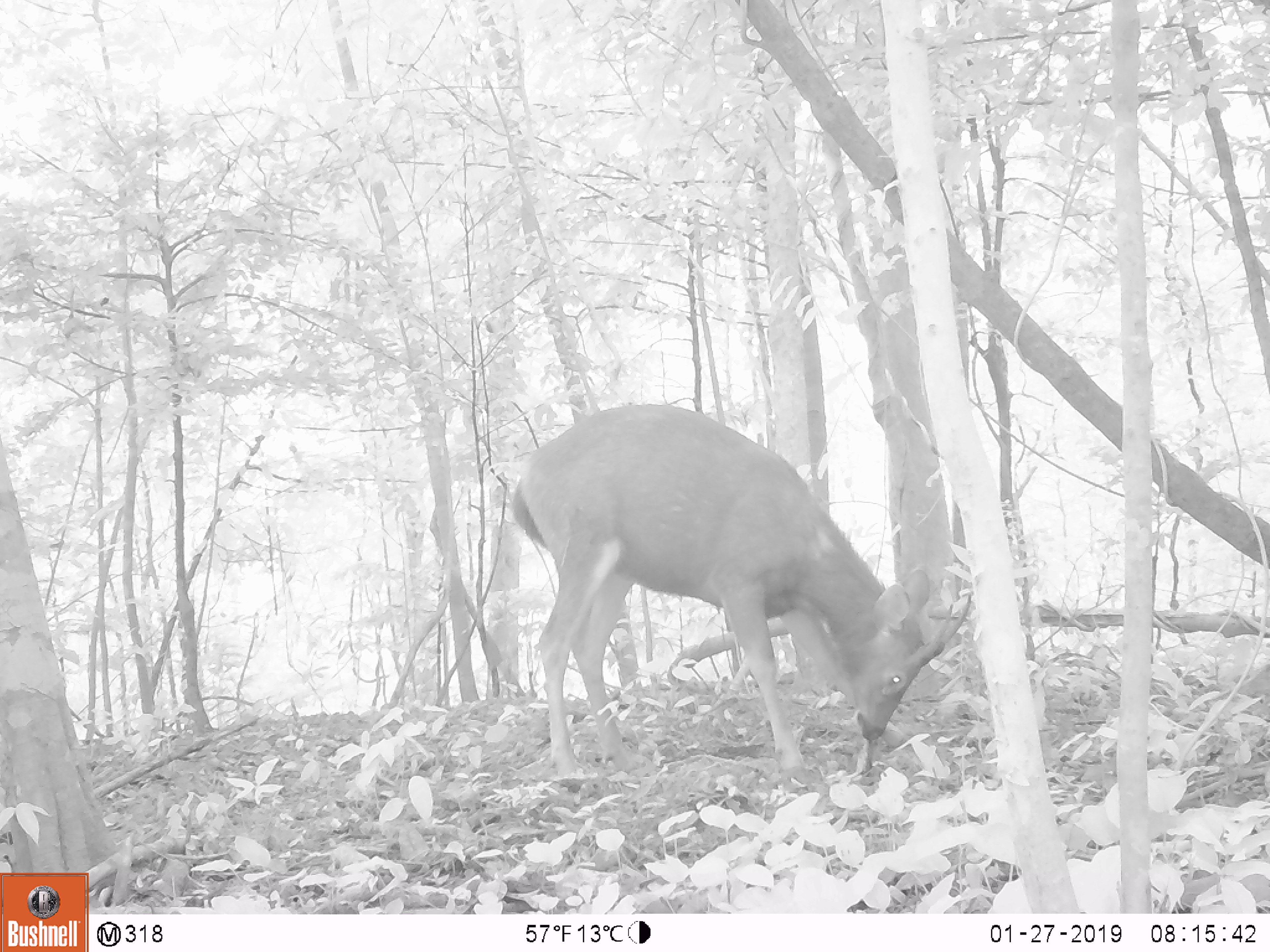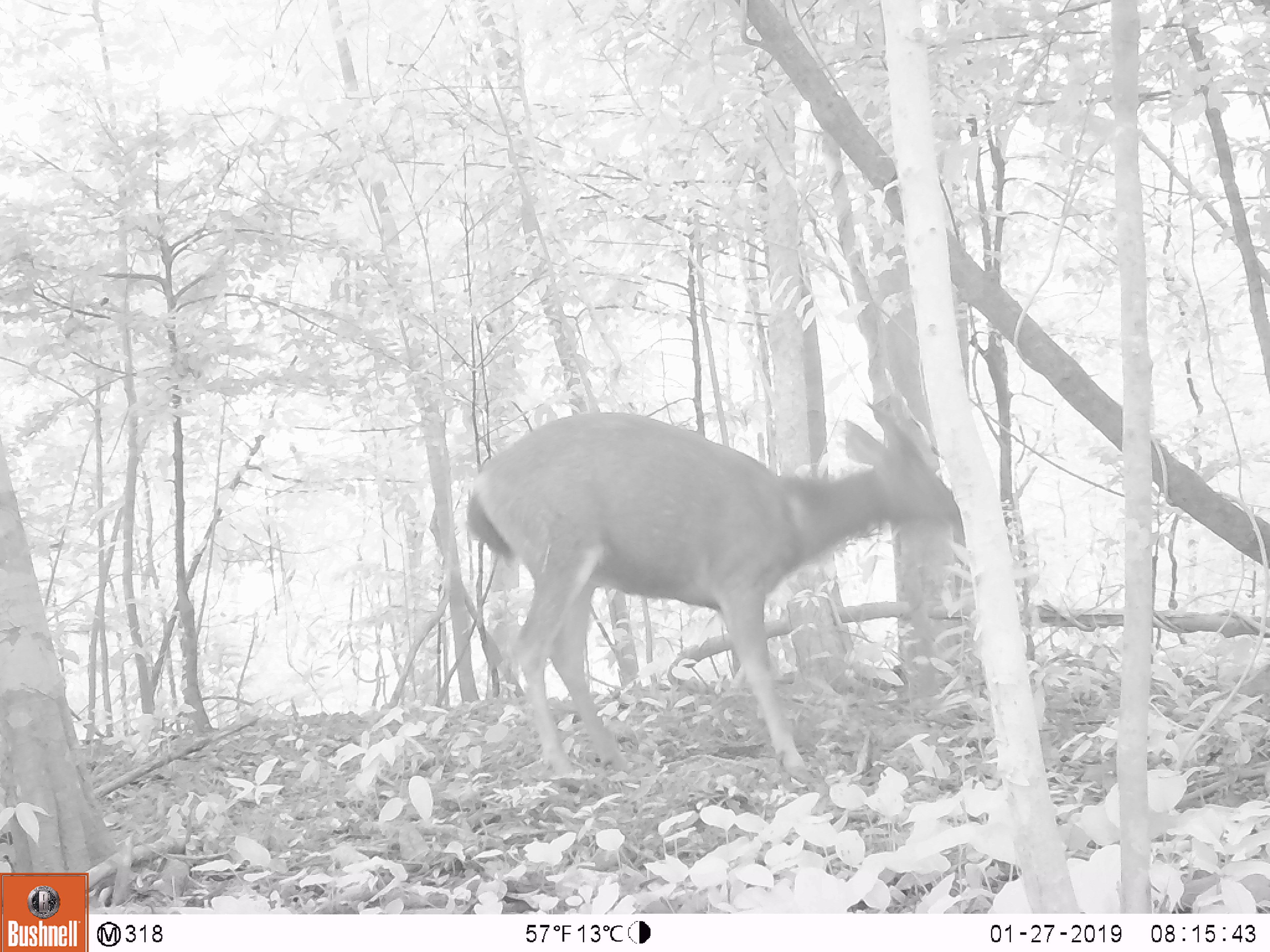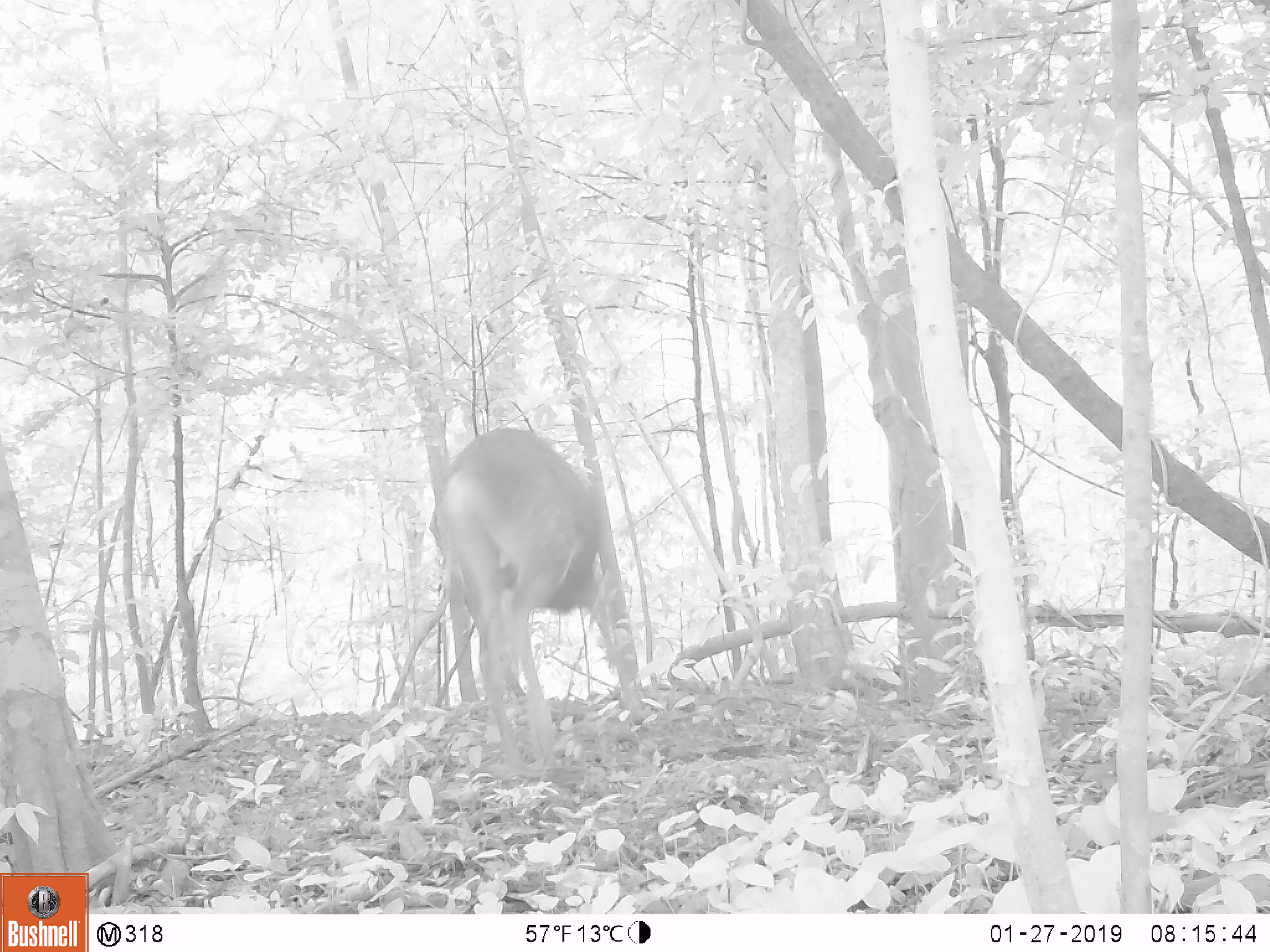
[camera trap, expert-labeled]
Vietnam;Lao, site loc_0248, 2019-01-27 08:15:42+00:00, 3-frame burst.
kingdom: Animalia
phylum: Chordata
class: Mammalia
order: Artiodactyla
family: Cervidae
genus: Rusa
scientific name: Rusa unicolor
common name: sambar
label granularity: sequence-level